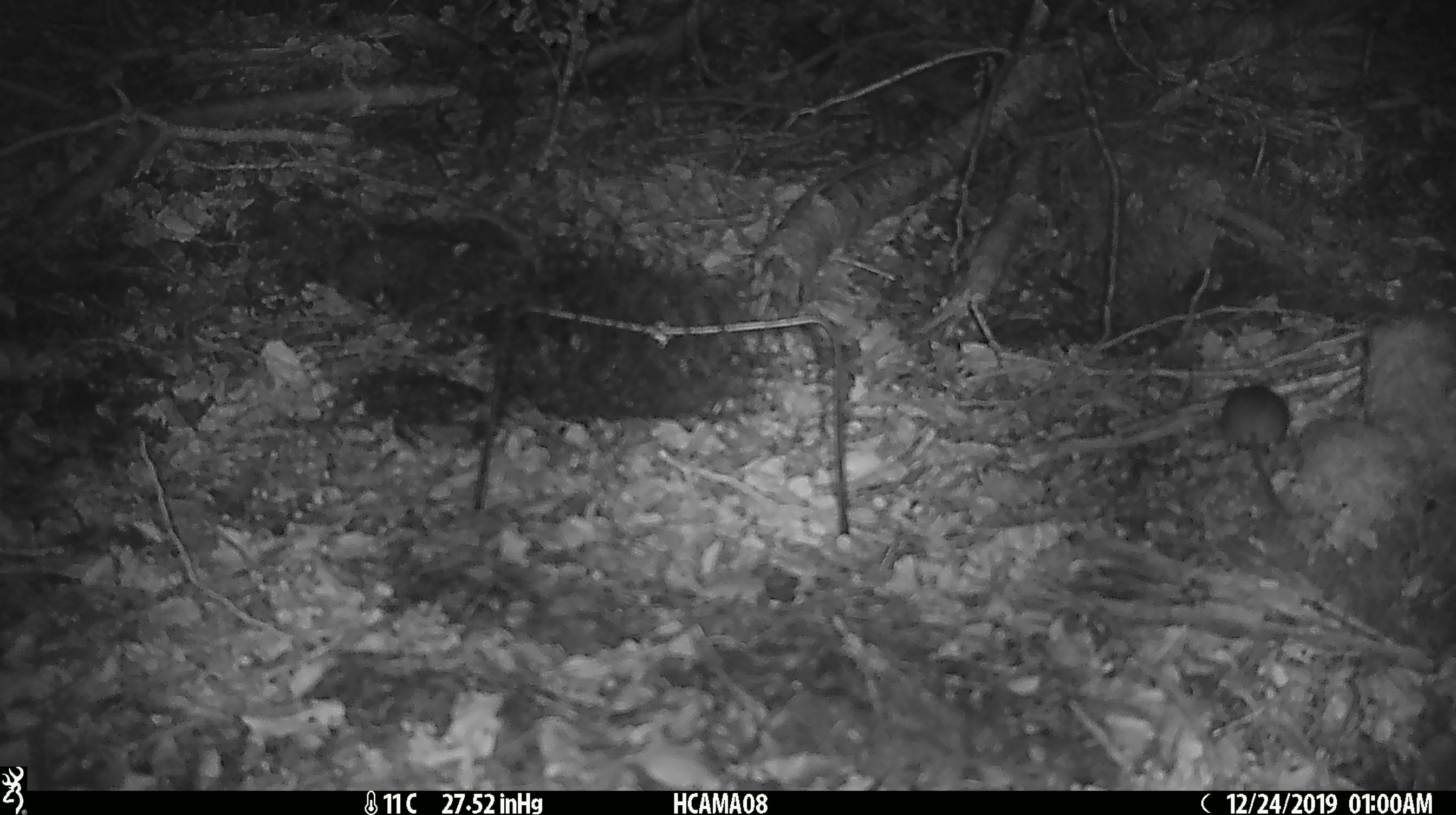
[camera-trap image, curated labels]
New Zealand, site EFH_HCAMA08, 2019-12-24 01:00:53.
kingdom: Animalia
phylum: Chordata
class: Mammalia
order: Rodentia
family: Muridae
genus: Mus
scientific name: Mus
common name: mouse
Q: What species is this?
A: Mouse (Mus).